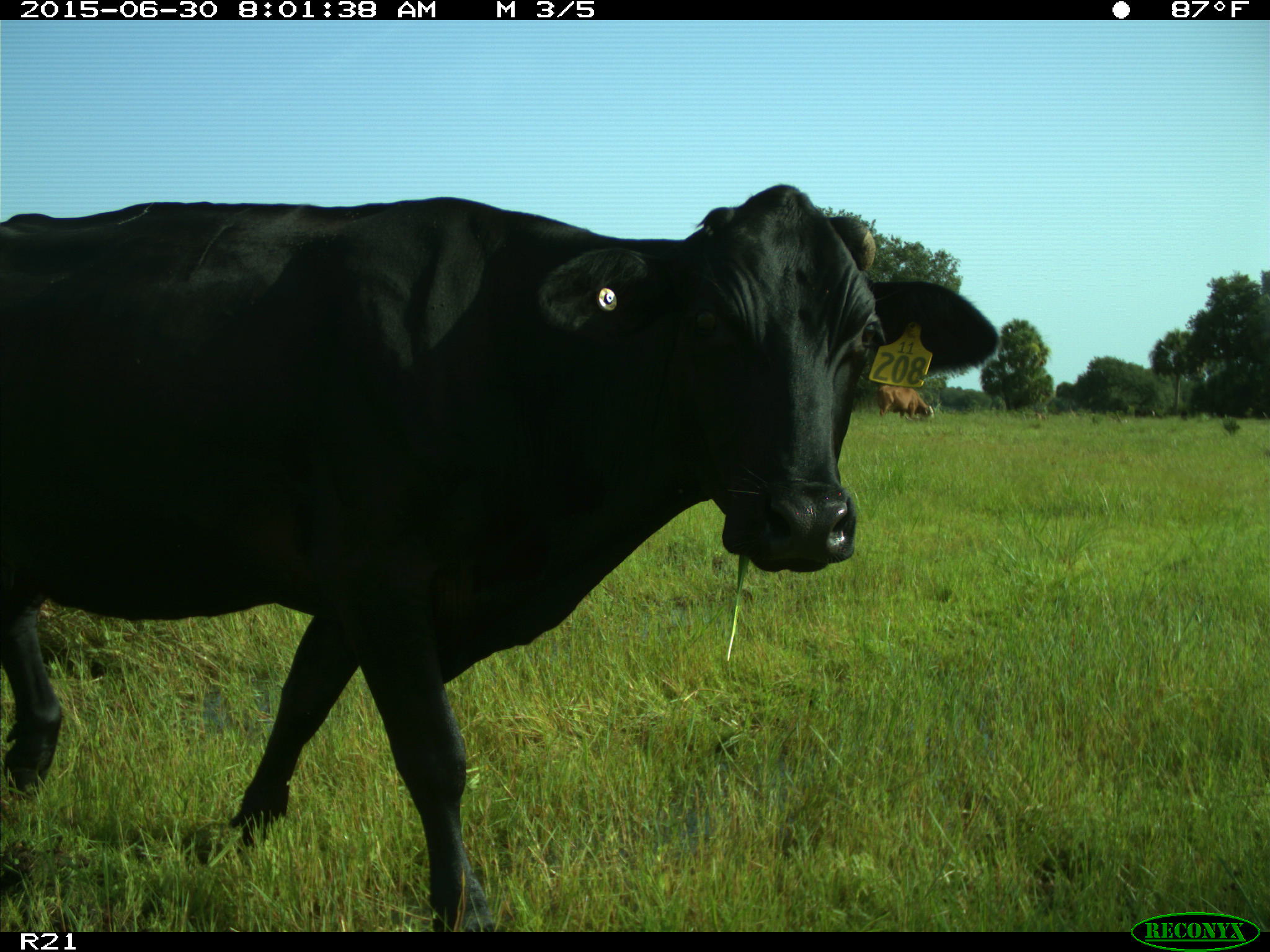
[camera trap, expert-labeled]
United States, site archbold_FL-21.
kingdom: Animalia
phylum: Chordata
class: Mammalia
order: Artiodactyla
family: Bovidae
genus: Bos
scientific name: Bos taurus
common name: domestic cow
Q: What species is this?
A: Bos taurus (domestic cow).